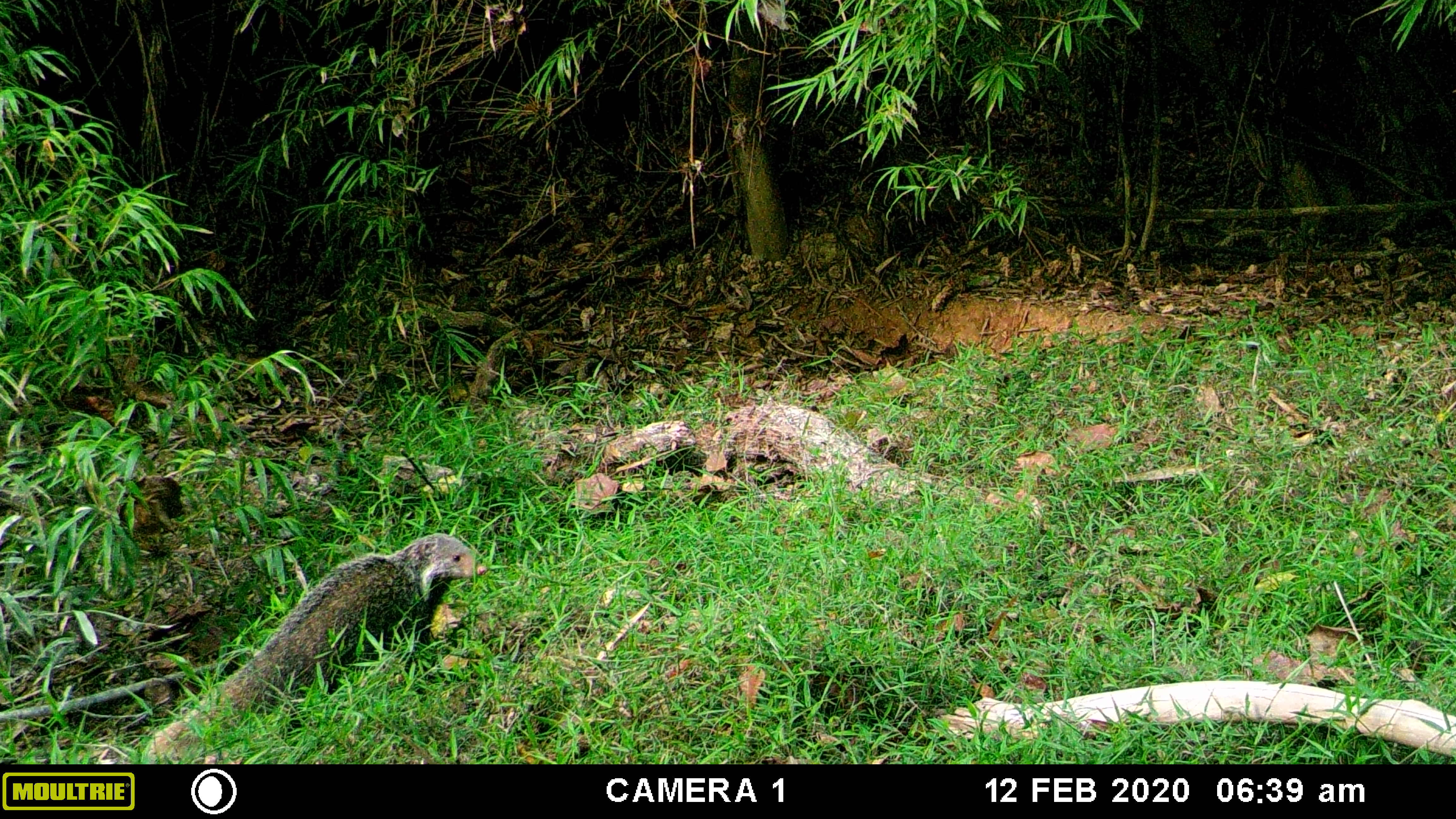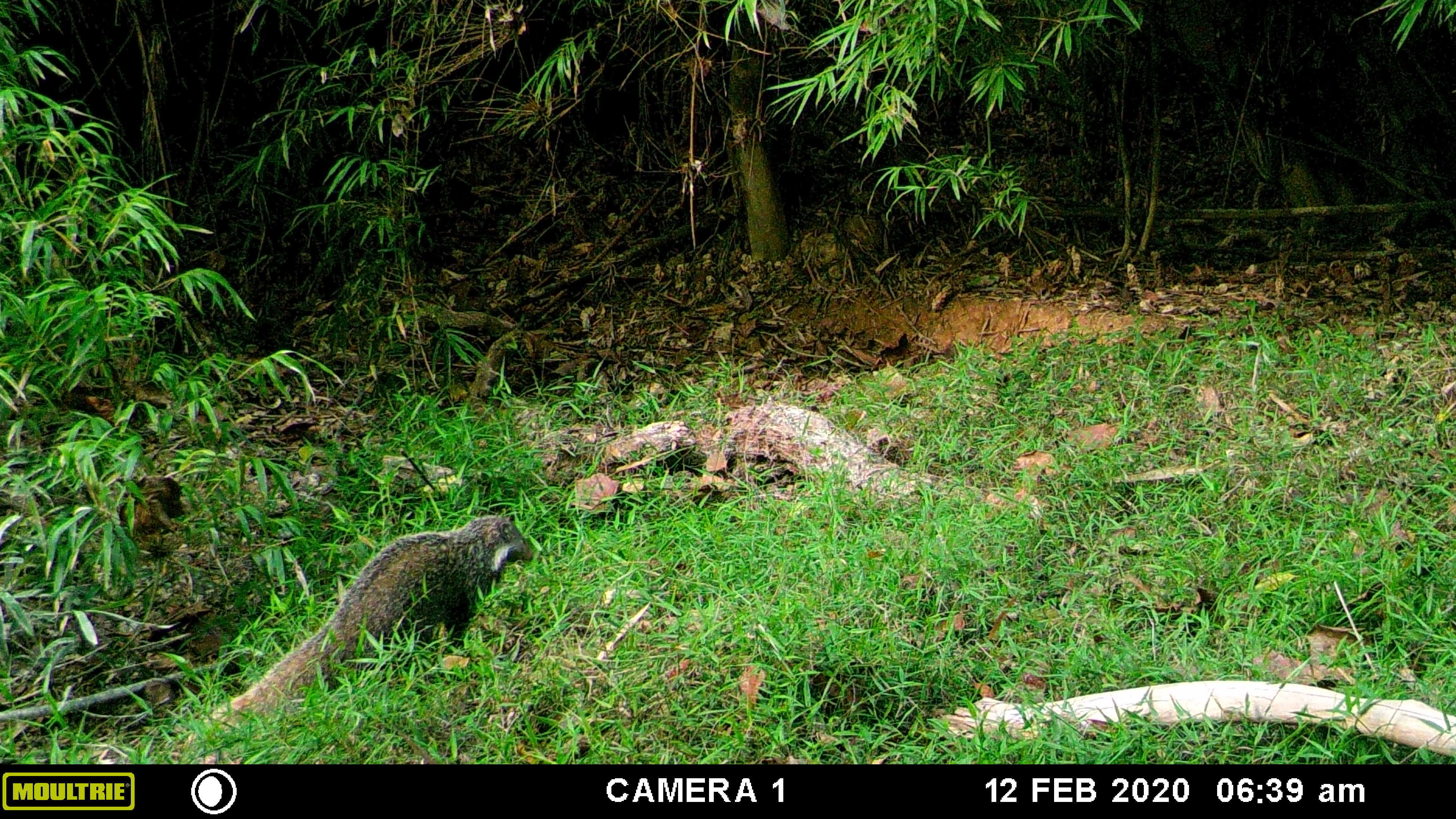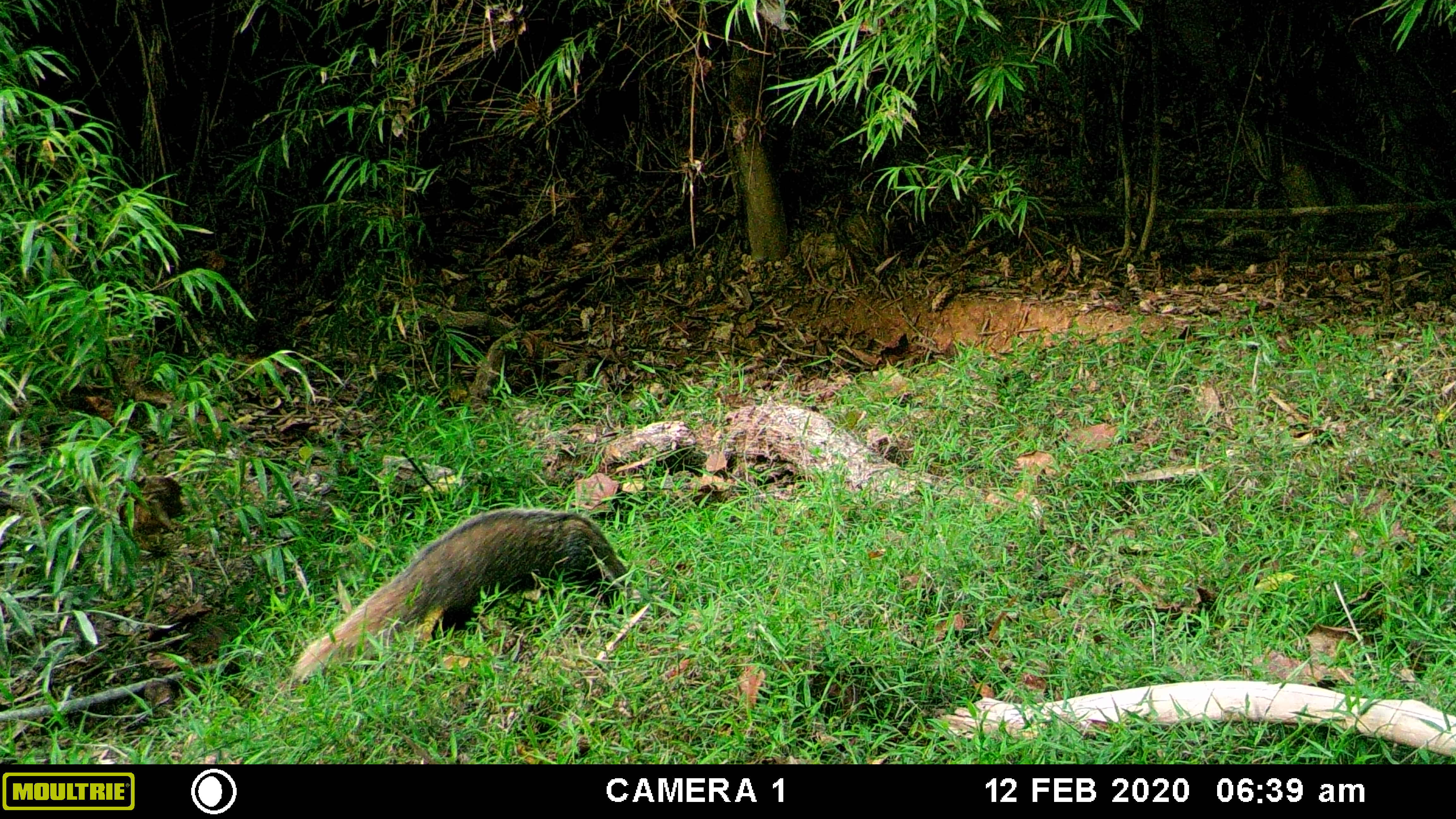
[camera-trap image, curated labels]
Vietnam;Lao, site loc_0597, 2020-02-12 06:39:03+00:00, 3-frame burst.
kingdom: Animalia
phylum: Chordata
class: Mammalia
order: Carnivora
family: Herpestidae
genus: Urva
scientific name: Urva urva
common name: crab-eating mongoose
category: crab eating mongoose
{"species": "crab eating mongoose (crab-eating mongoose) (Urva urva)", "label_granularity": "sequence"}